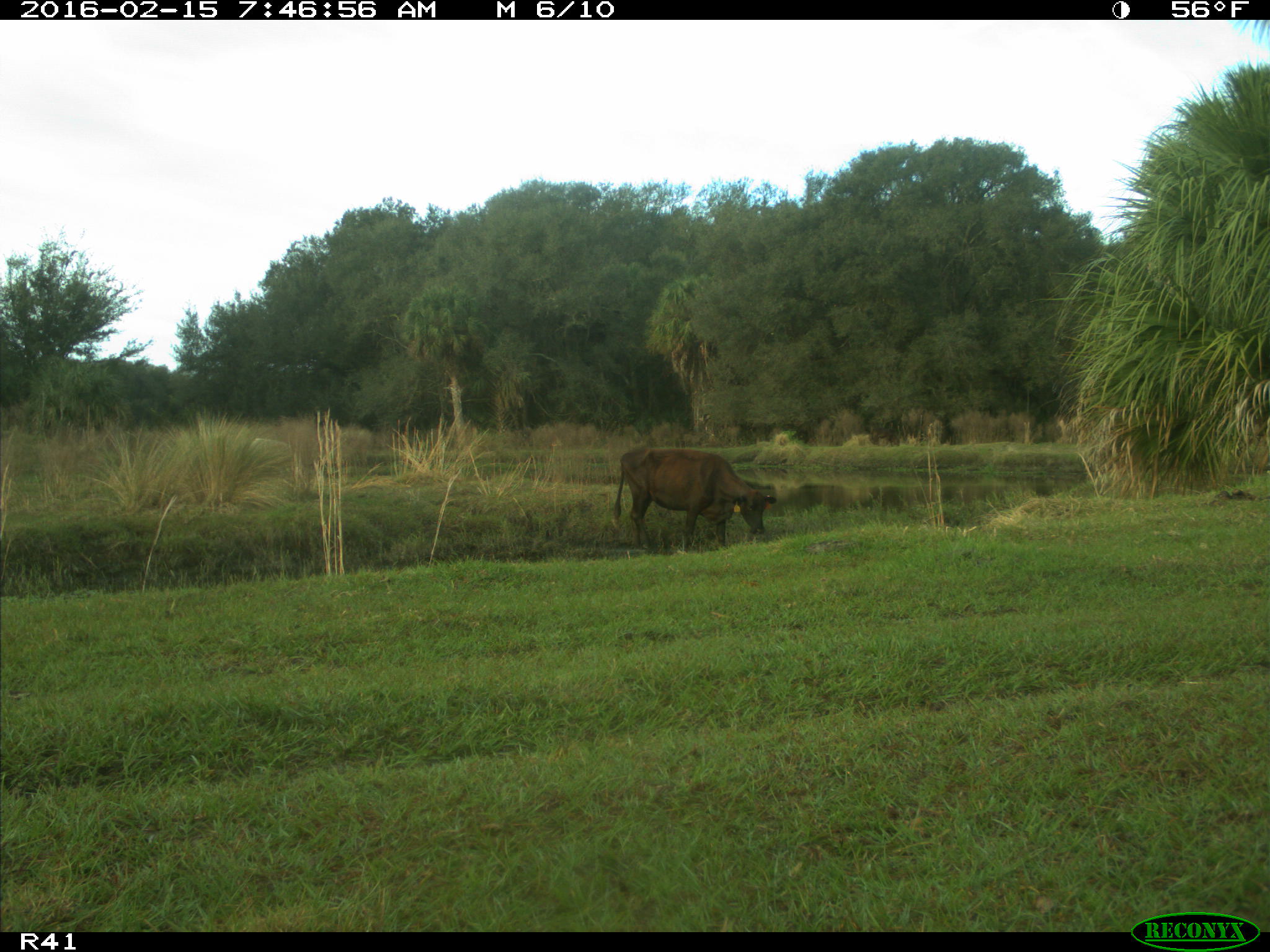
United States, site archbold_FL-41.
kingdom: Animalia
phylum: Chordata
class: Mammalia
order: Artiodactyla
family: Bovidae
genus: Bos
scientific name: Bos taurus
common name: domestic cow